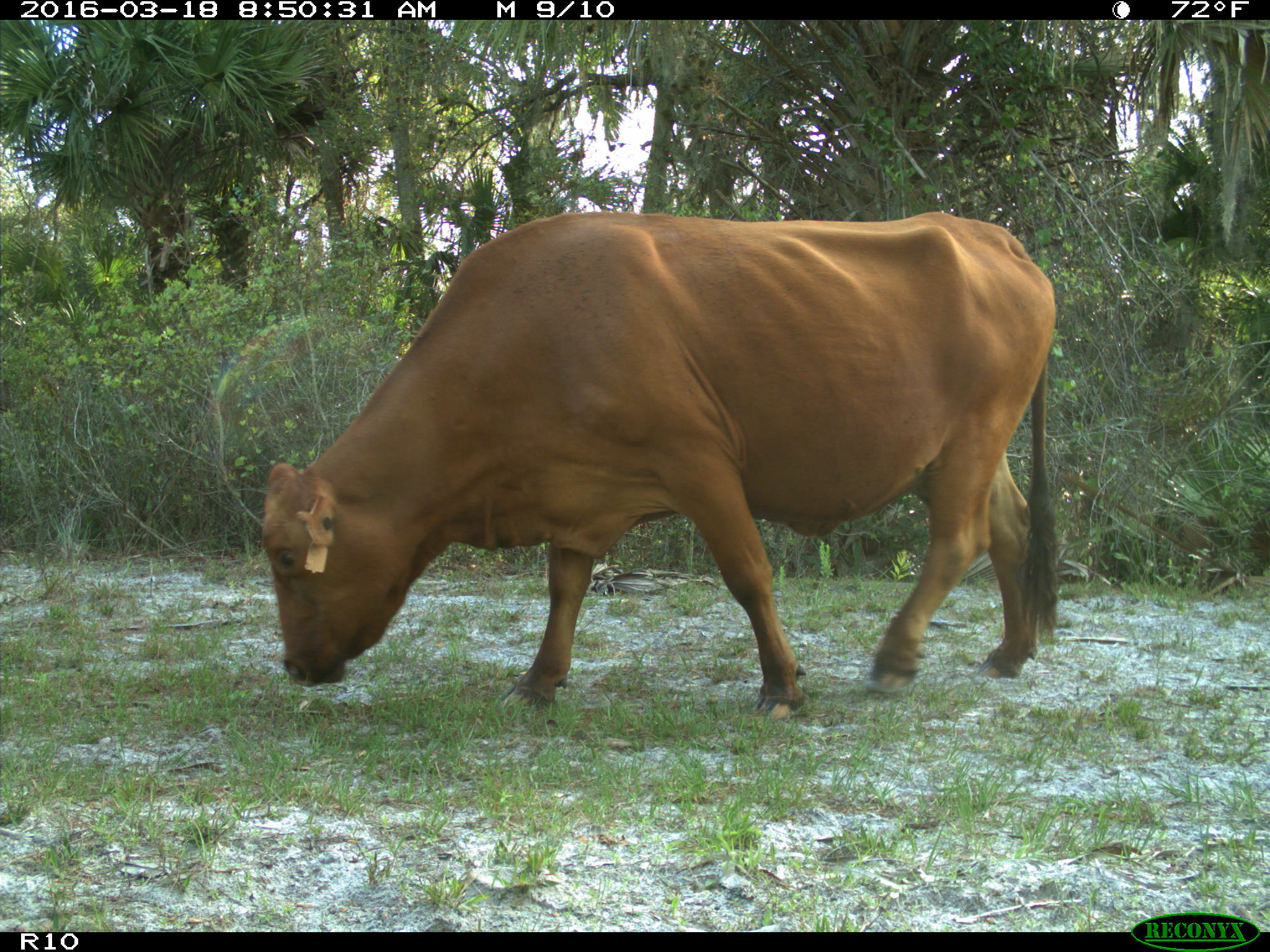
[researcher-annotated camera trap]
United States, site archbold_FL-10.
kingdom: Animalia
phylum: Chordata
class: Mammalia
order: Artiodactyla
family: Bovidae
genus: Bos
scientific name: Bos taurus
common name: domestic cow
Bos taurus (domestic cow).